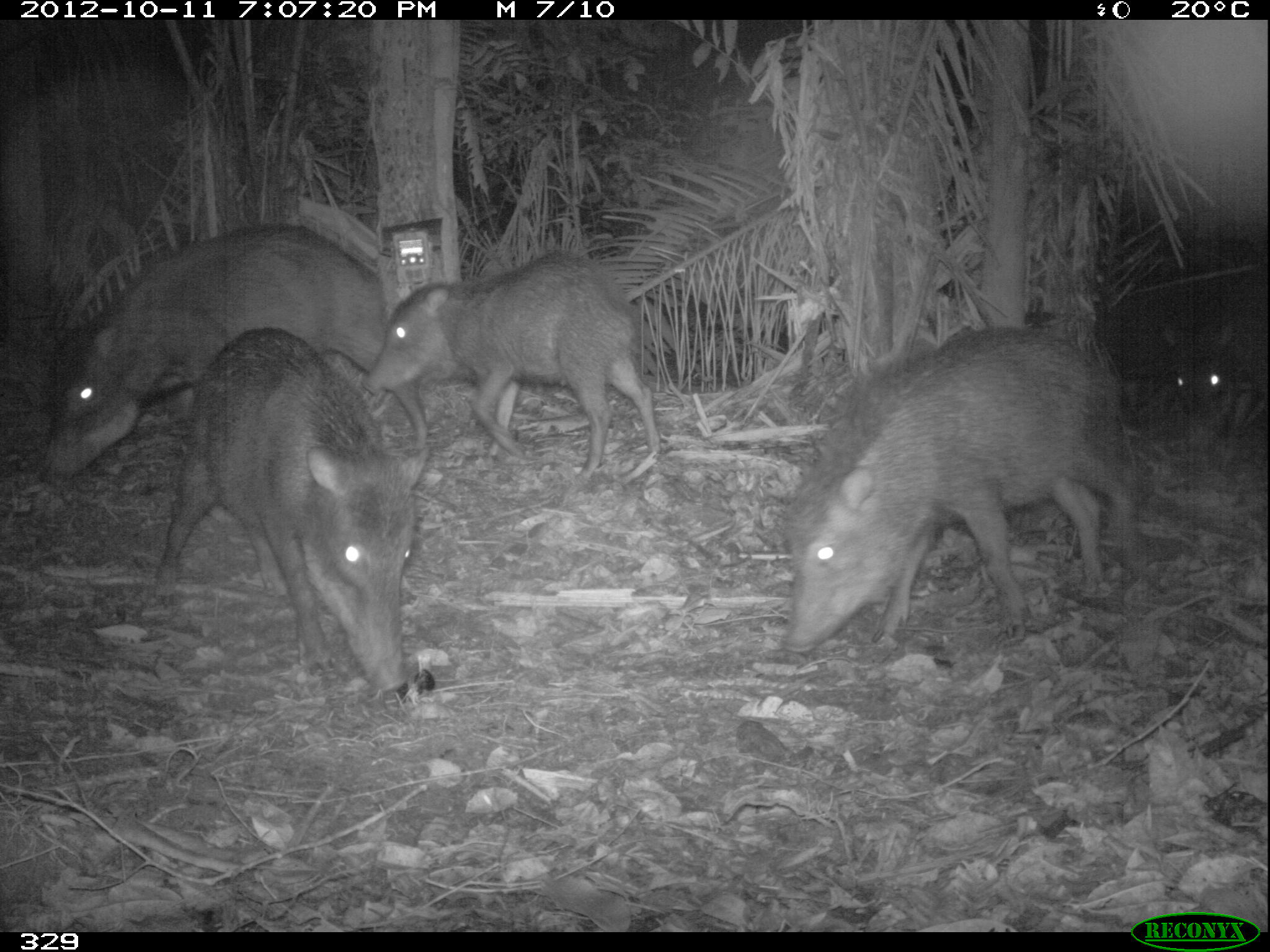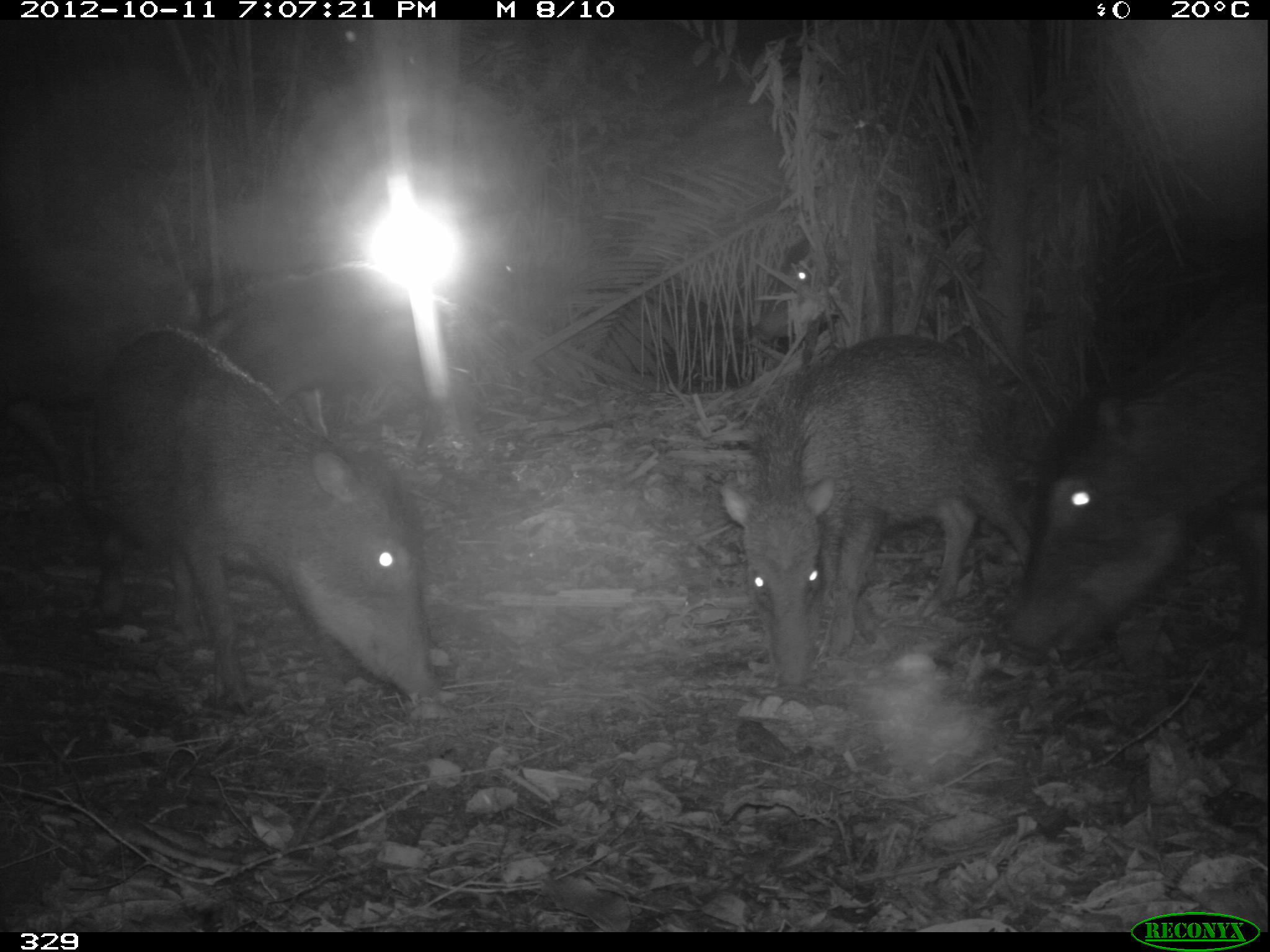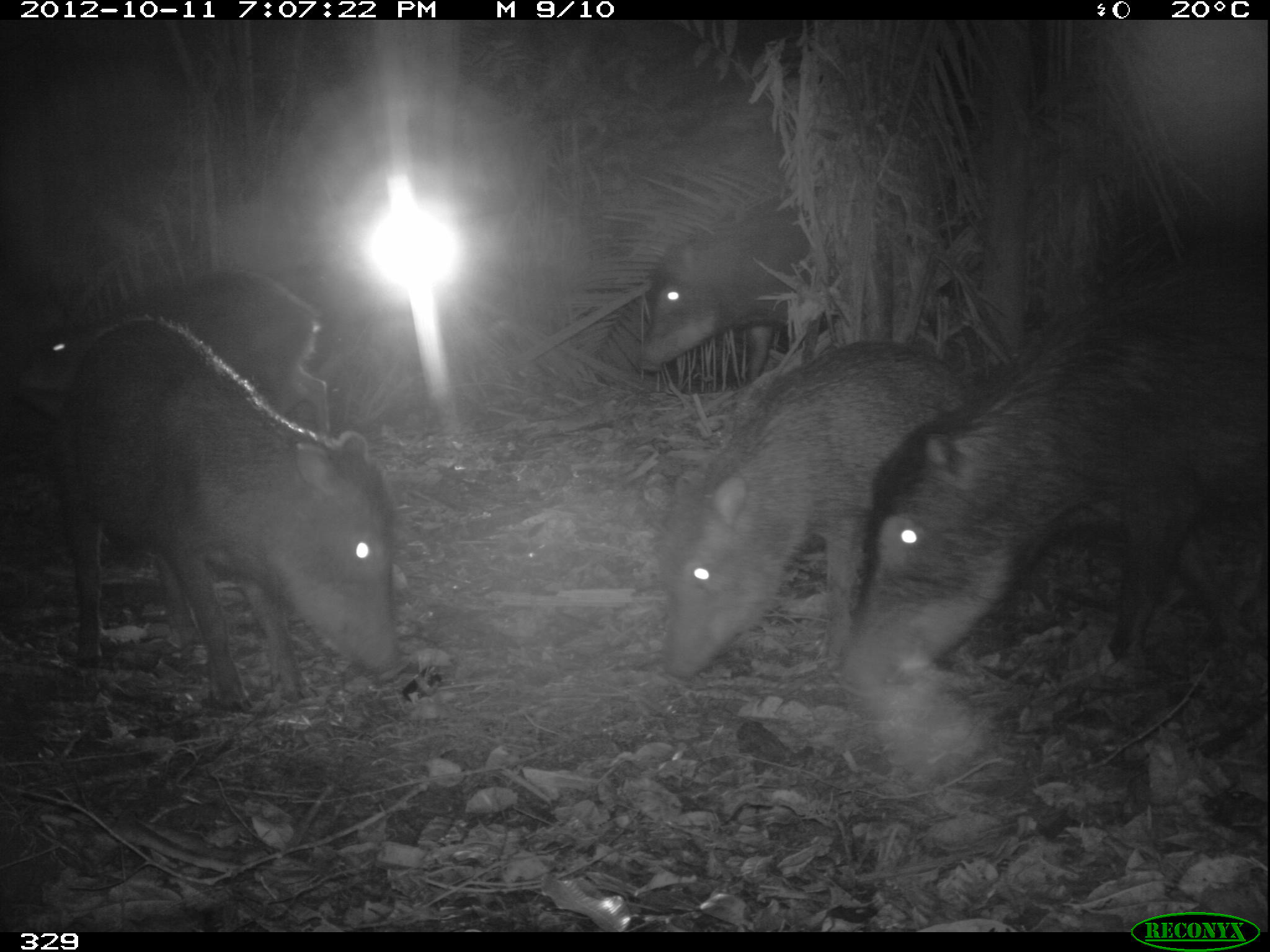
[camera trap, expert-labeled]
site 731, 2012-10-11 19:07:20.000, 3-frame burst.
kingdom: Animalia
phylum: Chordata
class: Mammalia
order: Artiodactyla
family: Tayassuidae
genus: Tayassu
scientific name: Tayassu pecari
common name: white-lipped peccary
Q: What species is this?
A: Tayassu pecari (white-lipped peccary).